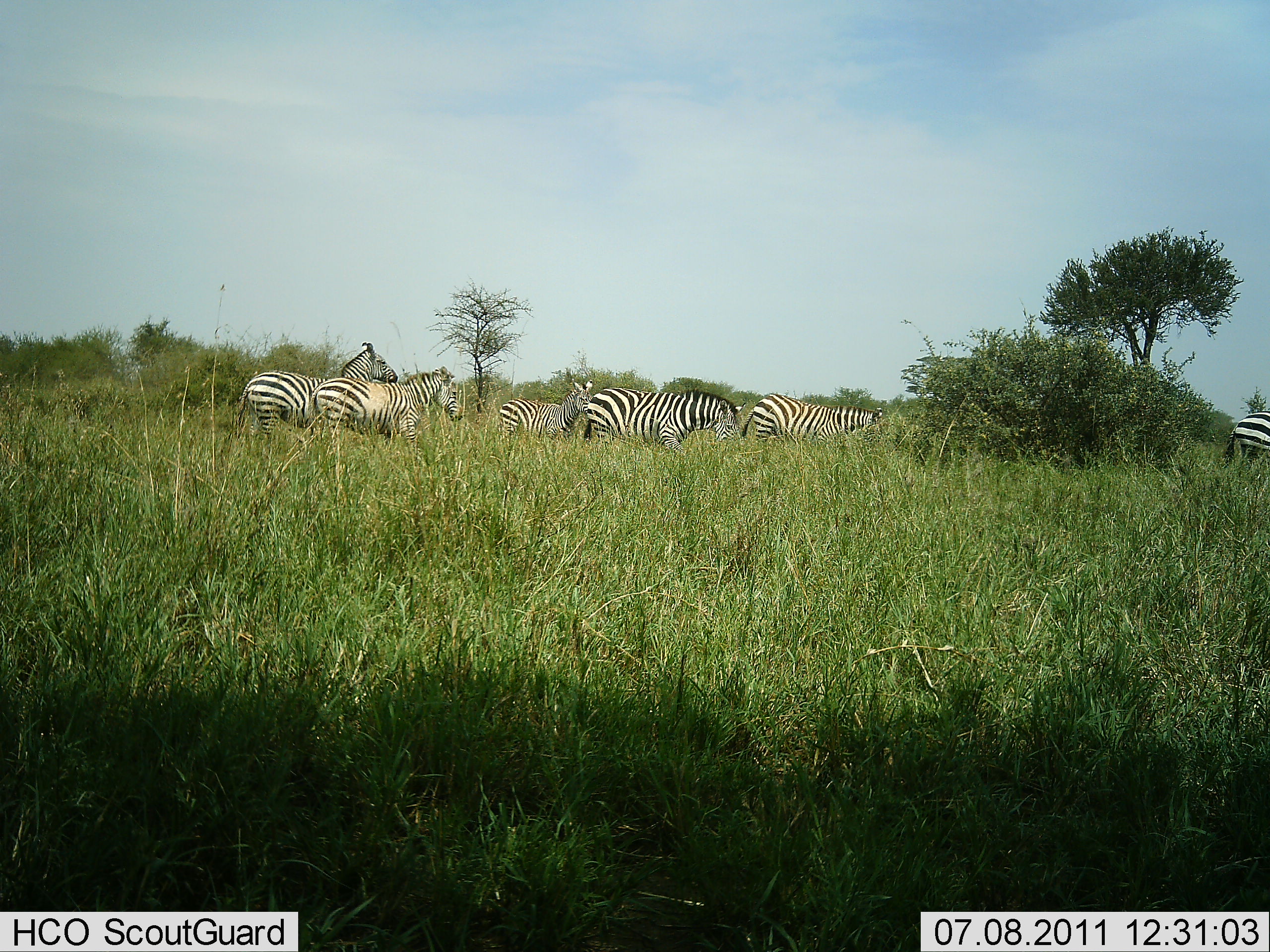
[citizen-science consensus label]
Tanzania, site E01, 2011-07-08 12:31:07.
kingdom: Animalia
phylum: Chordata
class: Mammalia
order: Perissodactyla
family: Equidae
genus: Equus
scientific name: Equus quagga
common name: plains zebra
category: zebra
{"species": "zebra (plains zebra) (Equus quagga)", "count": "6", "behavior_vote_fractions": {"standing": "62%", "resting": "0%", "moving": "46%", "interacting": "0%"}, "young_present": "0%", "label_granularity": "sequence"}